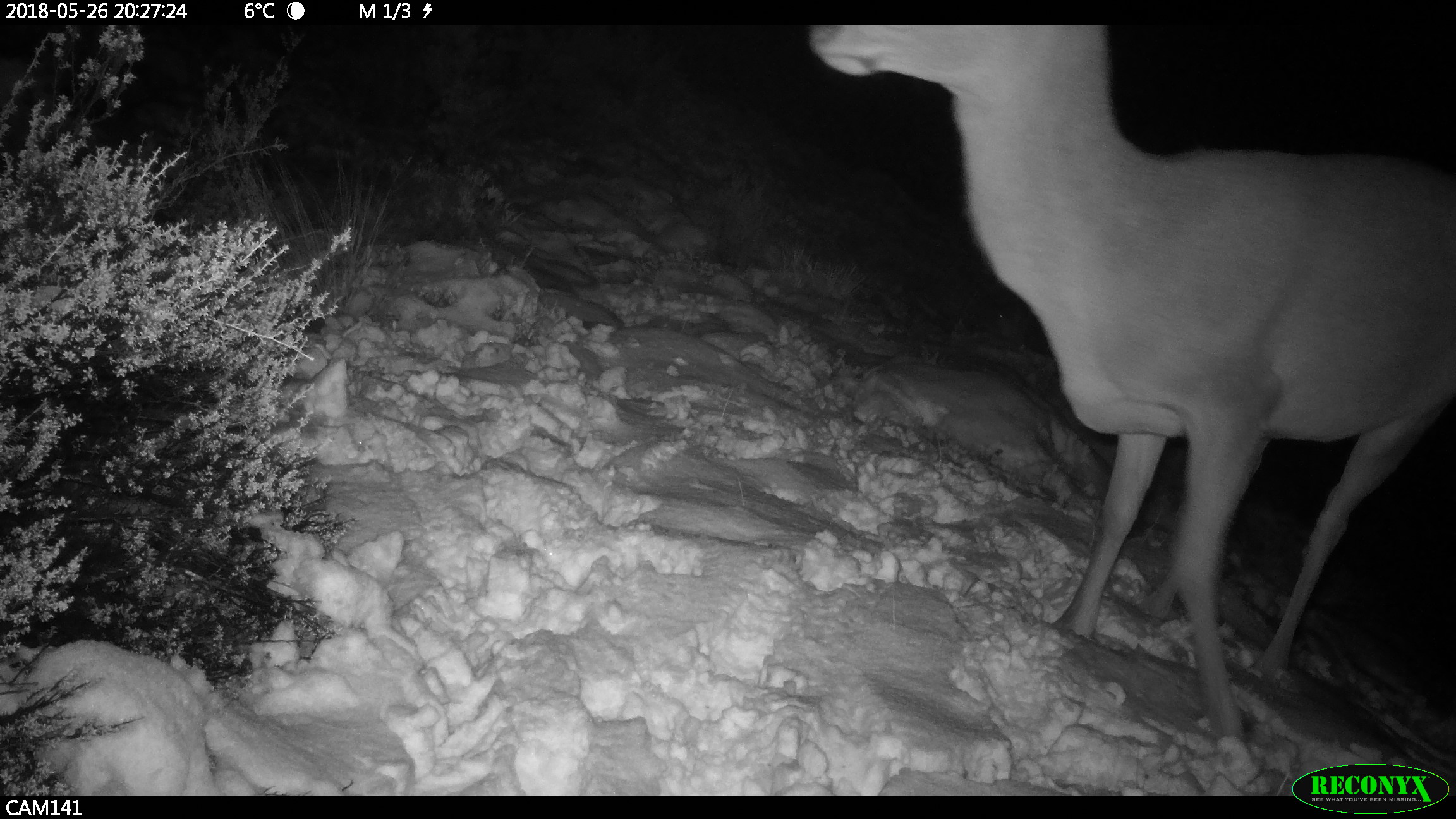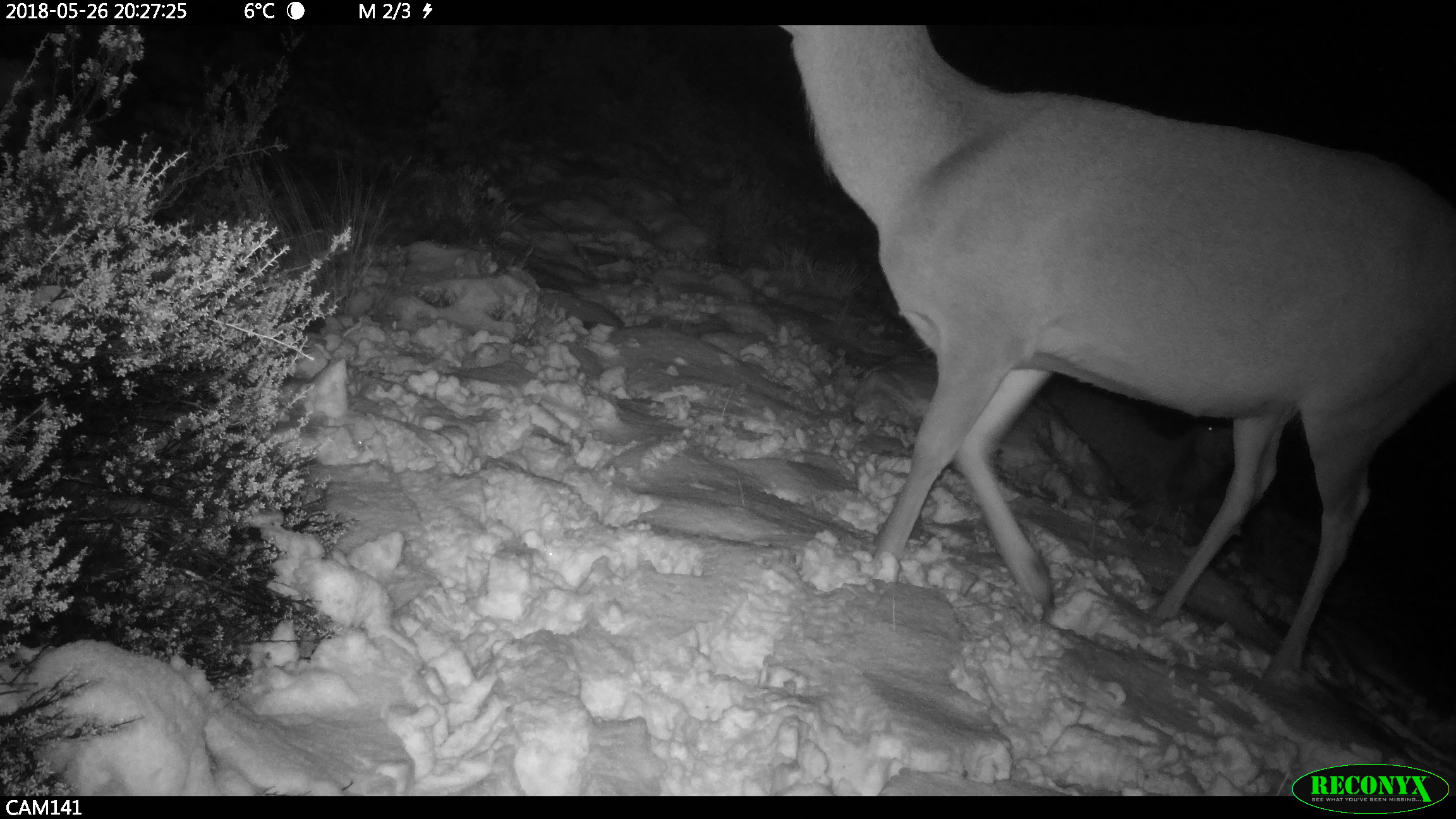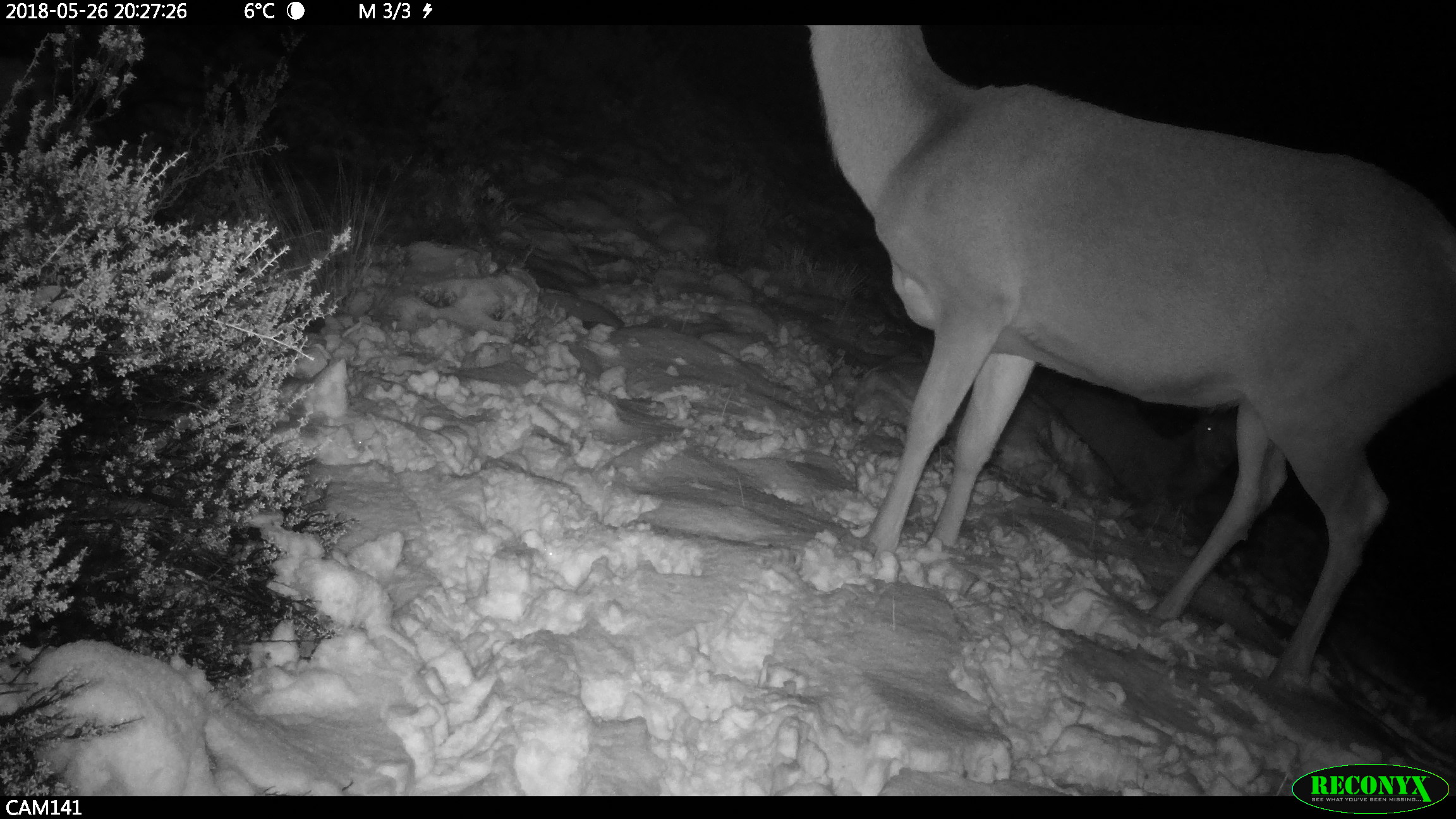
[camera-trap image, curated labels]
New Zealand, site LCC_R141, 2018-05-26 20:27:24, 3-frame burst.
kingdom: Animalia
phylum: Chordata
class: Mammalia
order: Artiodactyla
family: Cervidae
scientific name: Cervidae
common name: deer